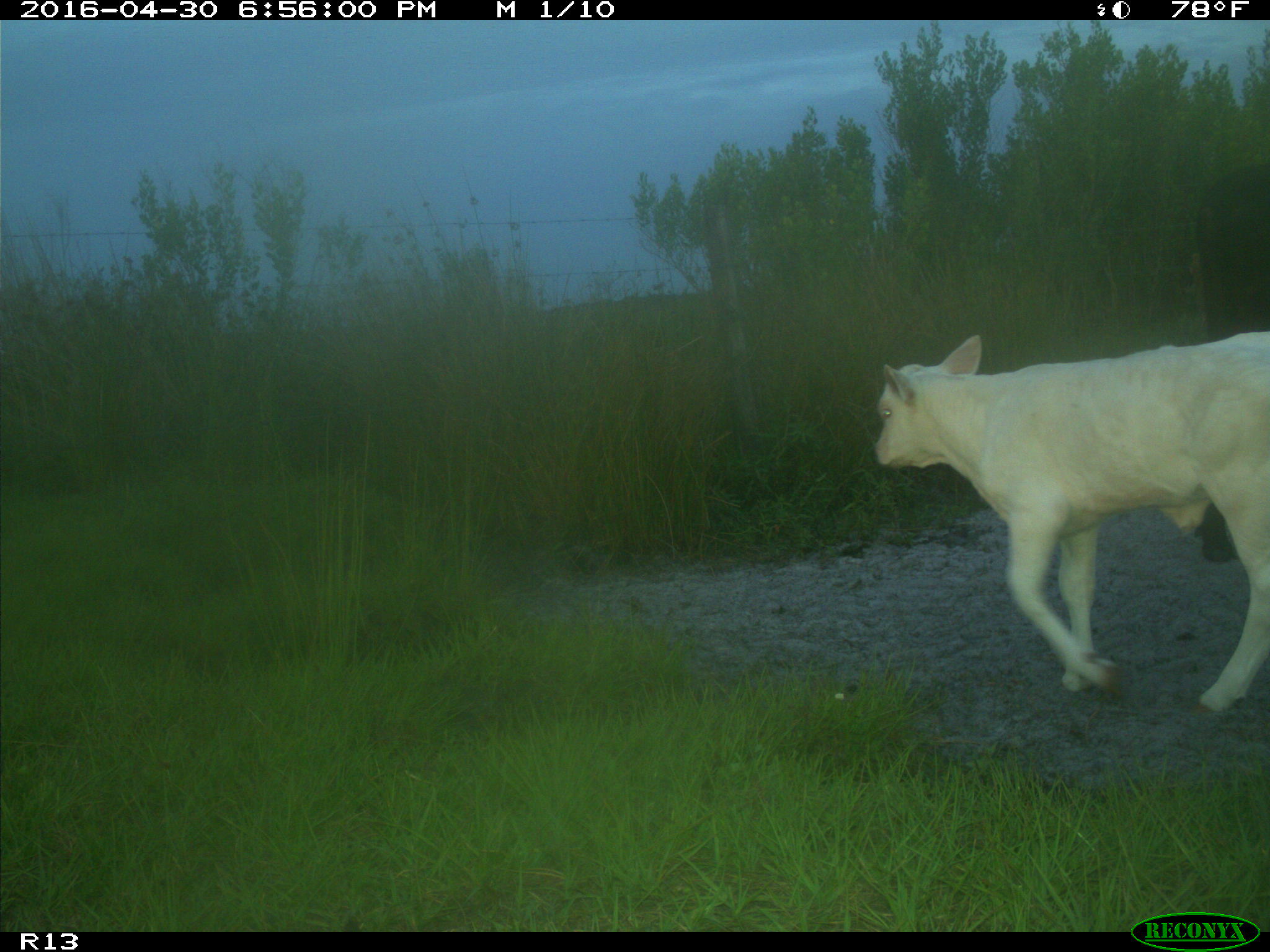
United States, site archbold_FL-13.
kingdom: Animalia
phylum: Chordata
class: Mammalia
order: Artiodactyla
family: Bovidae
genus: Bos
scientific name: Bos taurus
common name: domestic cow